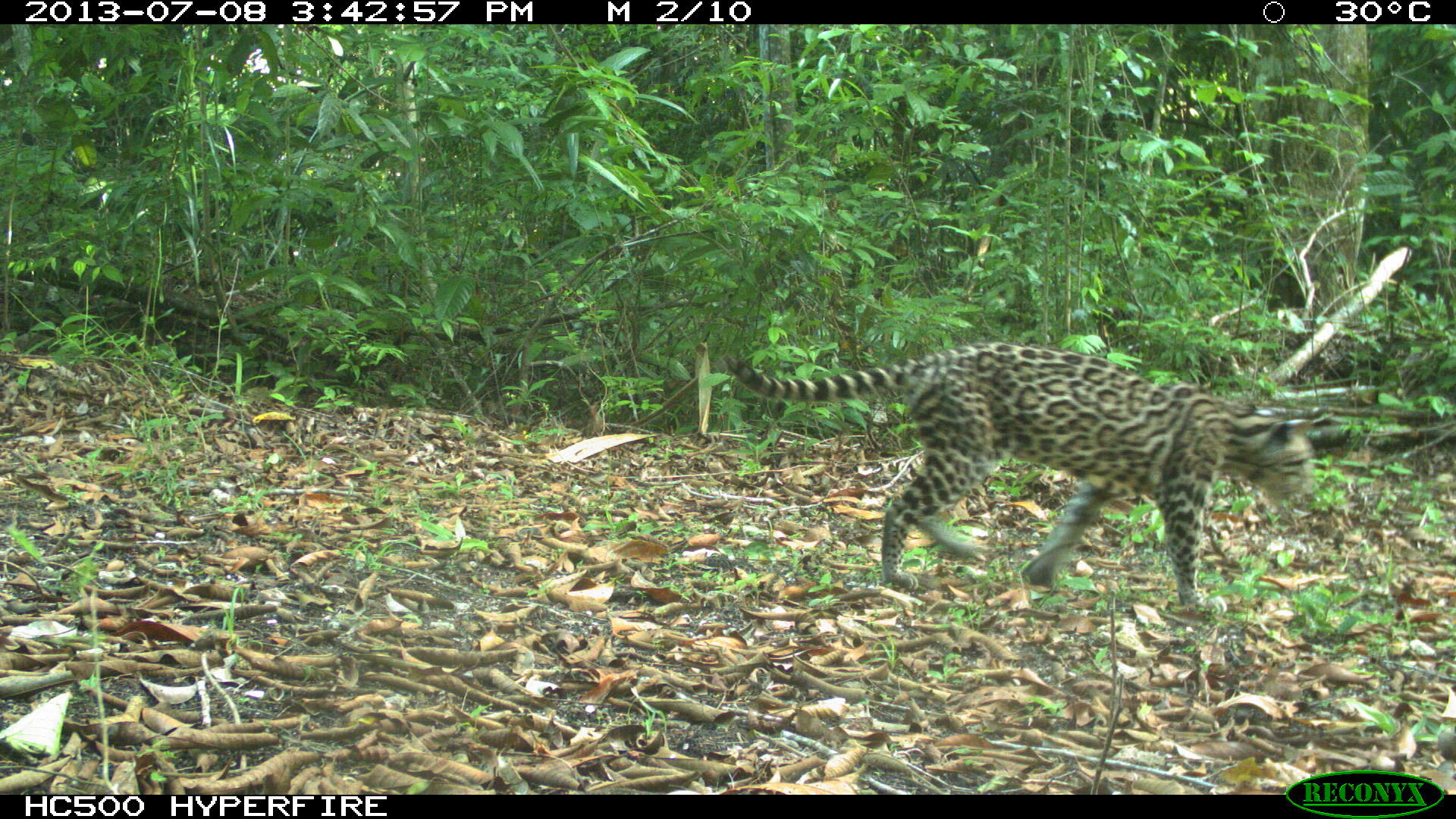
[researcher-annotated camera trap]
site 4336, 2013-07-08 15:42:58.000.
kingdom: Animalia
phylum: Chordata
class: Mammalia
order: Carnivora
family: Felidae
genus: Leopardus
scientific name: Leopardus pardalis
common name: ocelot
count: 1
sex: female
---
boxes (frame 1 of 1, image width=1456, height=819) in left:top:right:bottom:
leopardus pardalis: 719:338:1322:614